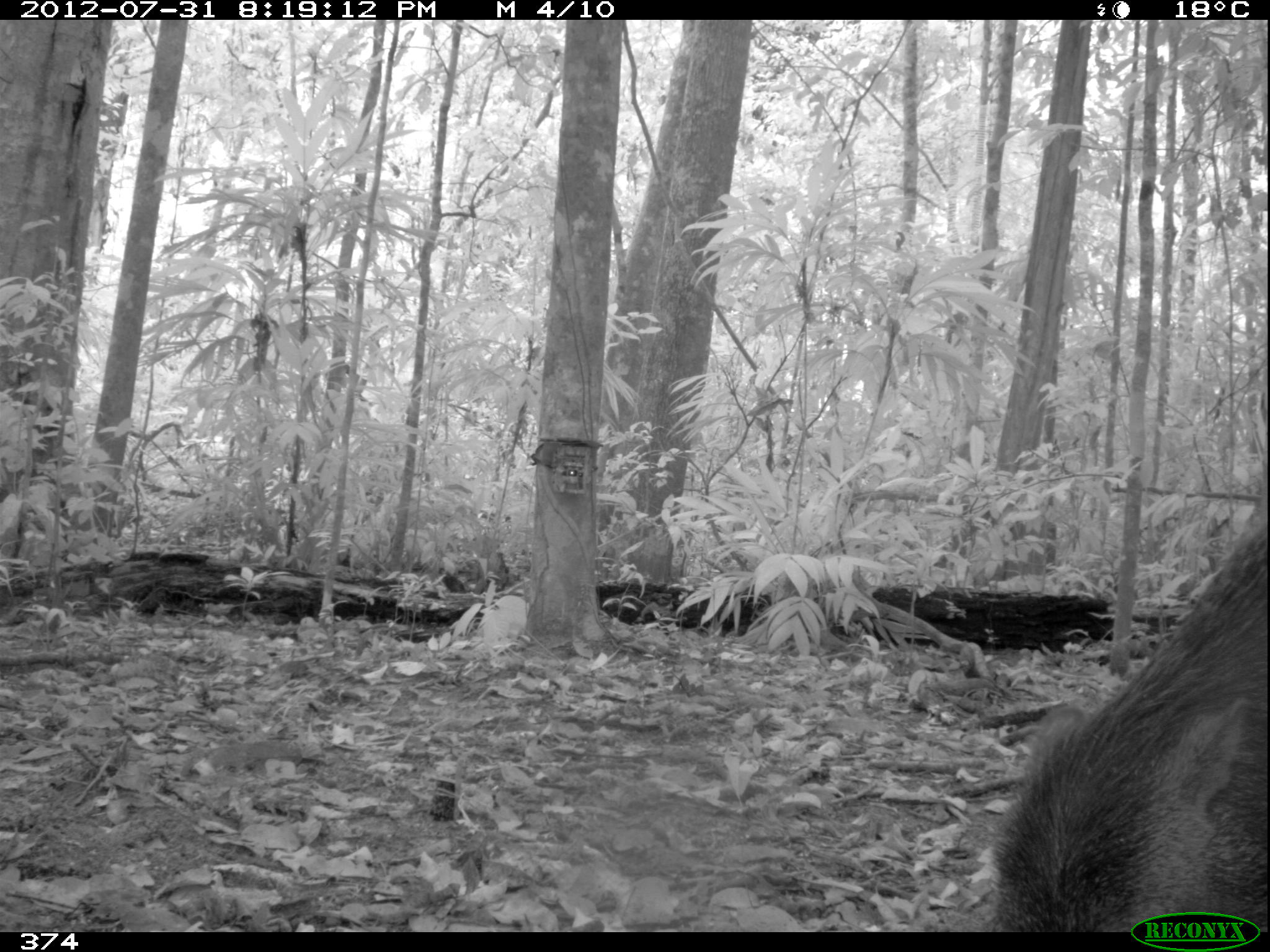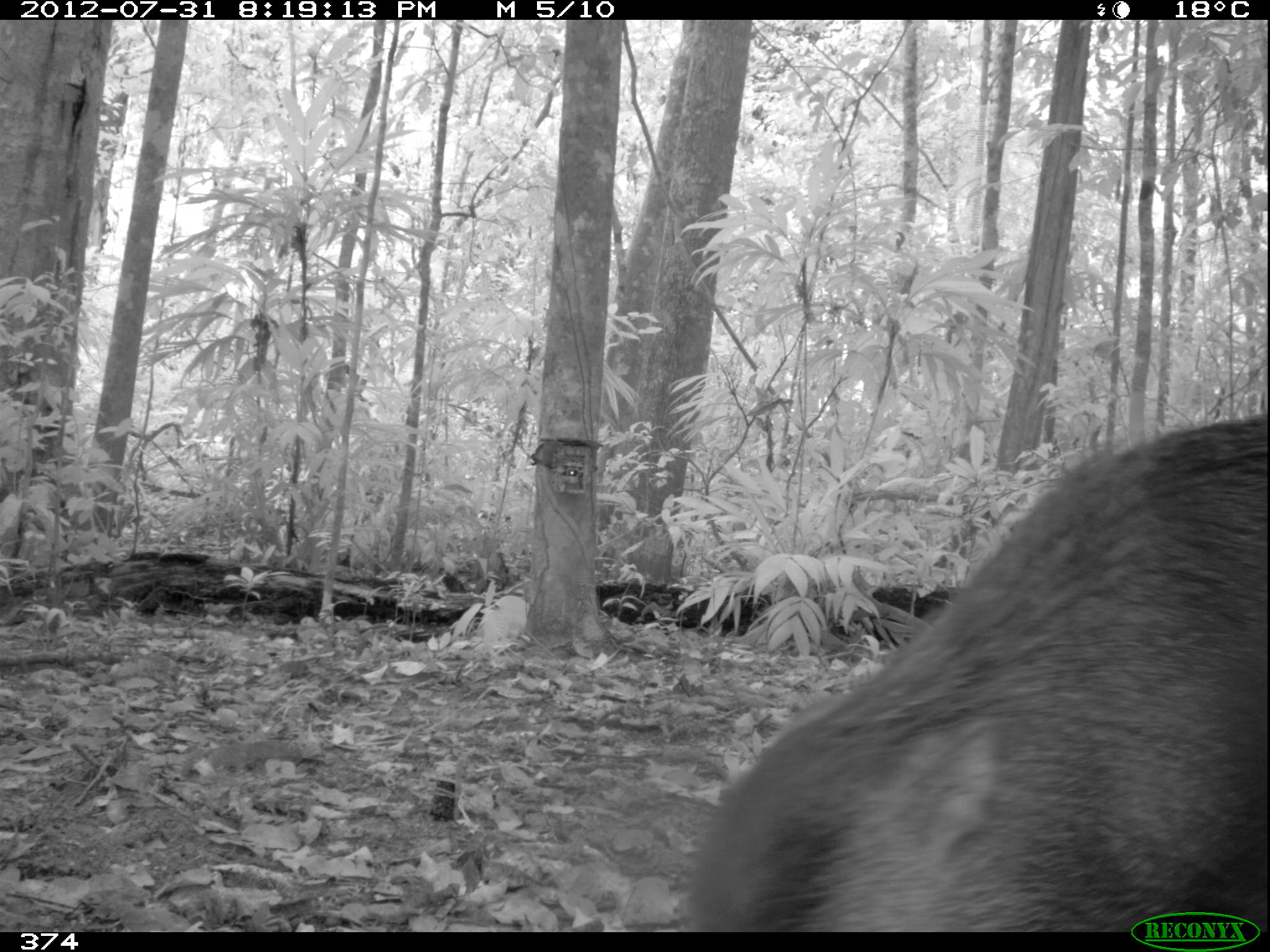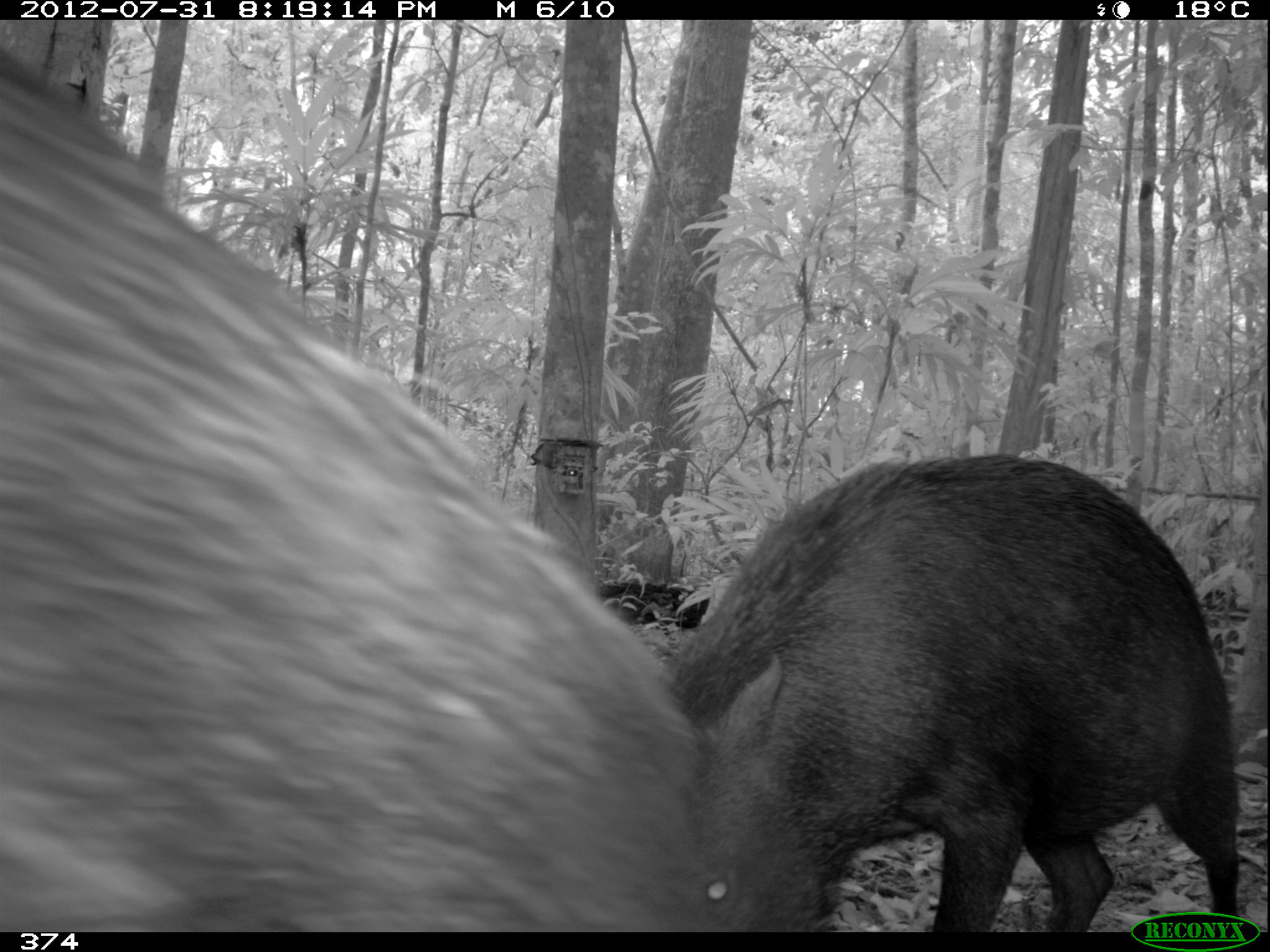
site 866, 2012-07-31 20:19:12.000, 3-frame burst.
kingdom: Animalia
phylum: Chordata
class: Mammalia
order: Artiodactyla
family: Tayassuidae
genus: Tayassu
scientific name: Tayassu pecari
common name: white-lipped peccary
Tayassu pecari (white-lipped peccary).